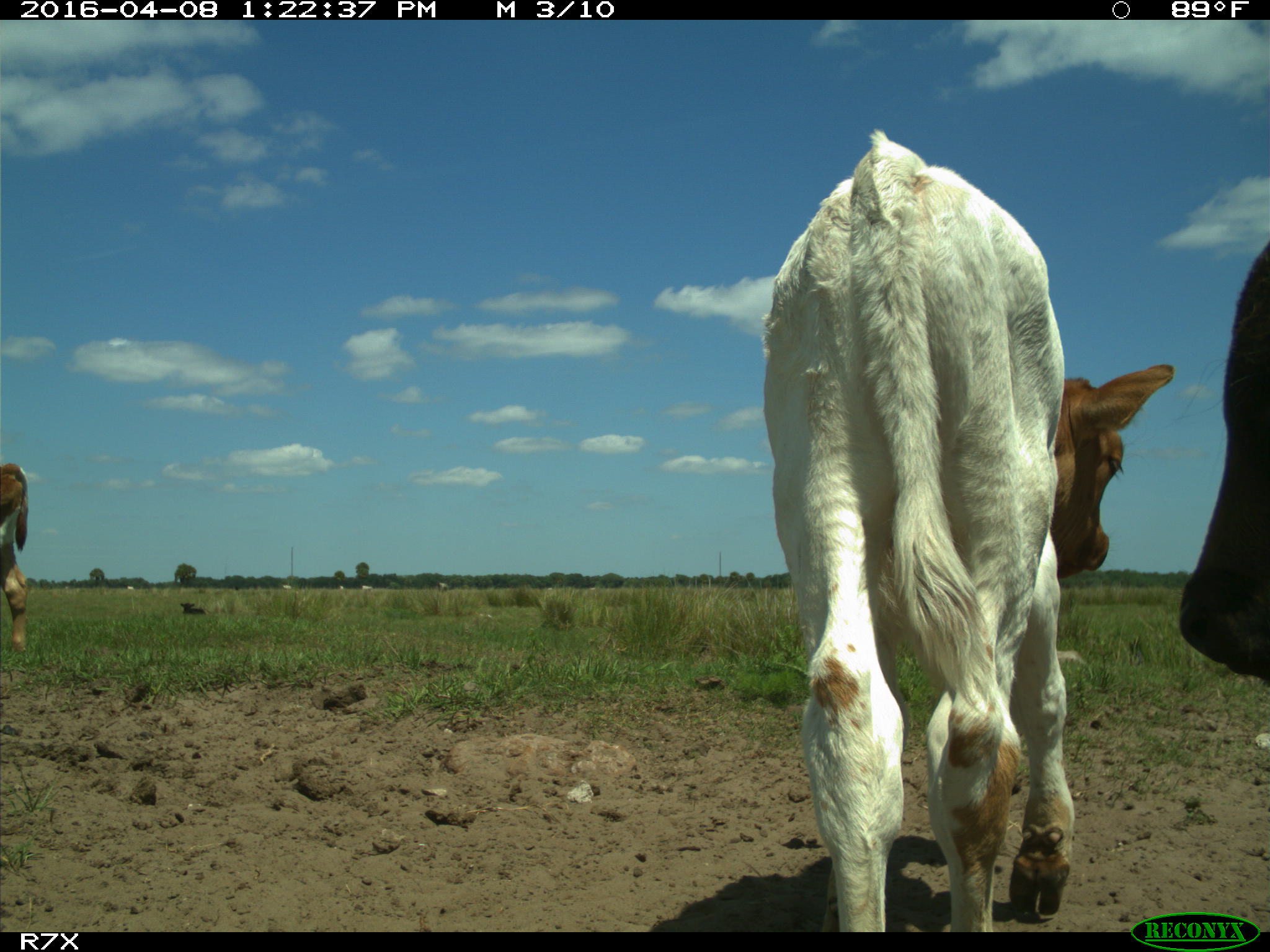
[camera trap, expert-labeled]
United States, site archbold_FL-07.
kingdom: Animalia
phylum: Chordata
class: Mammalia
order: Artiodactyla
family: Bovidae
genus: Bos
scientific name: Bos taurus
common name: domestic cow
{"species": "Bos taurus (domestic cow)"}